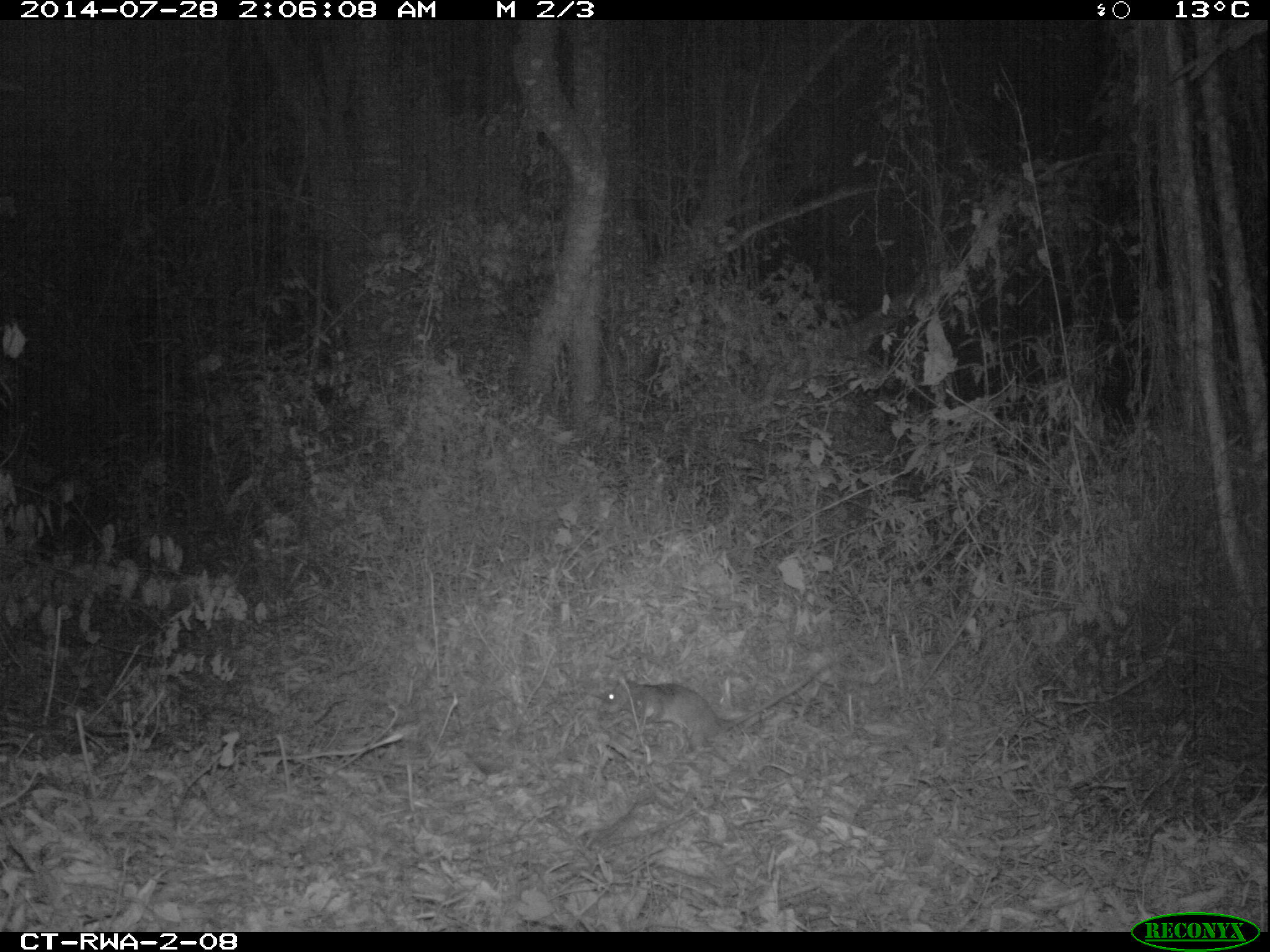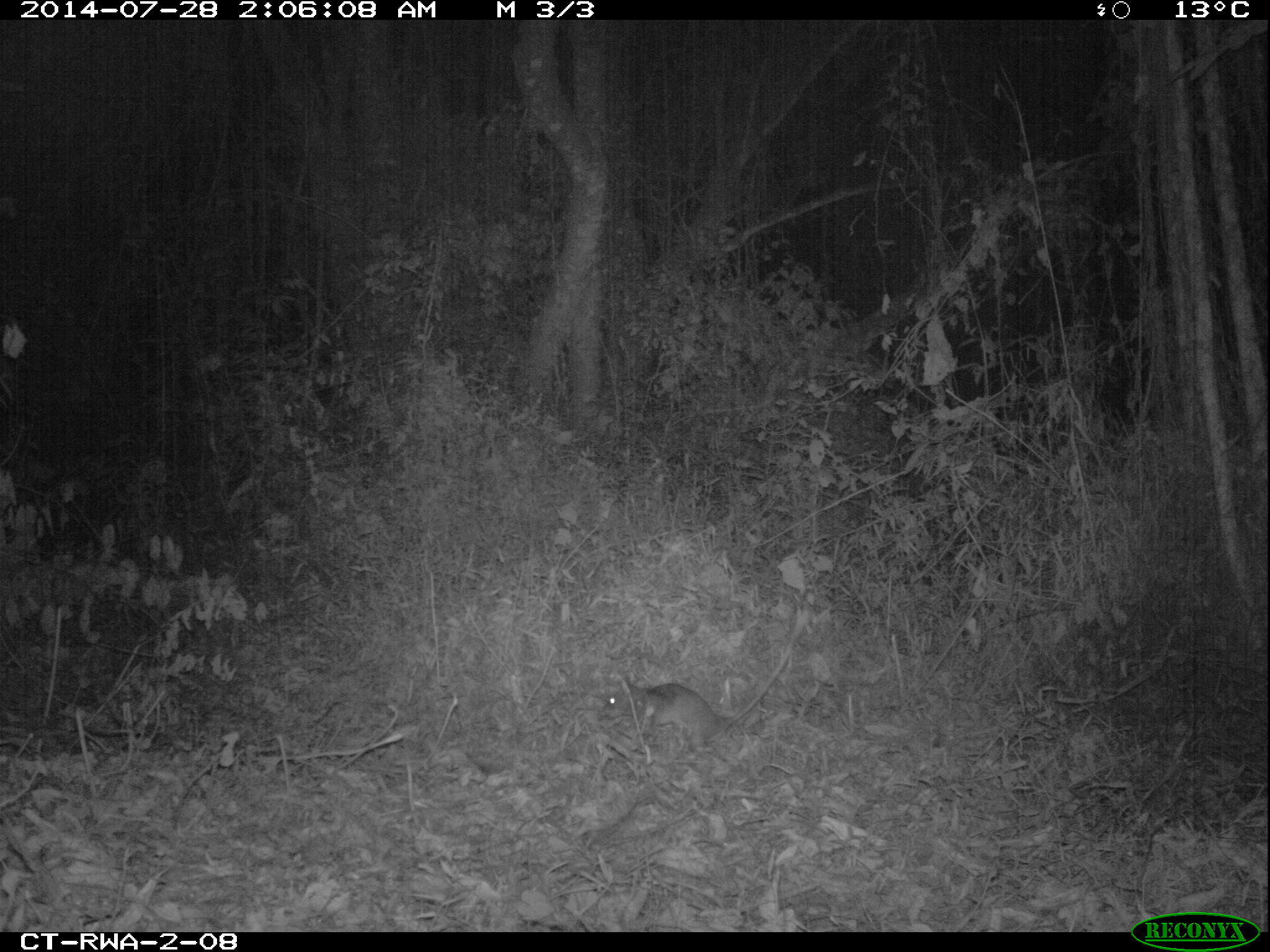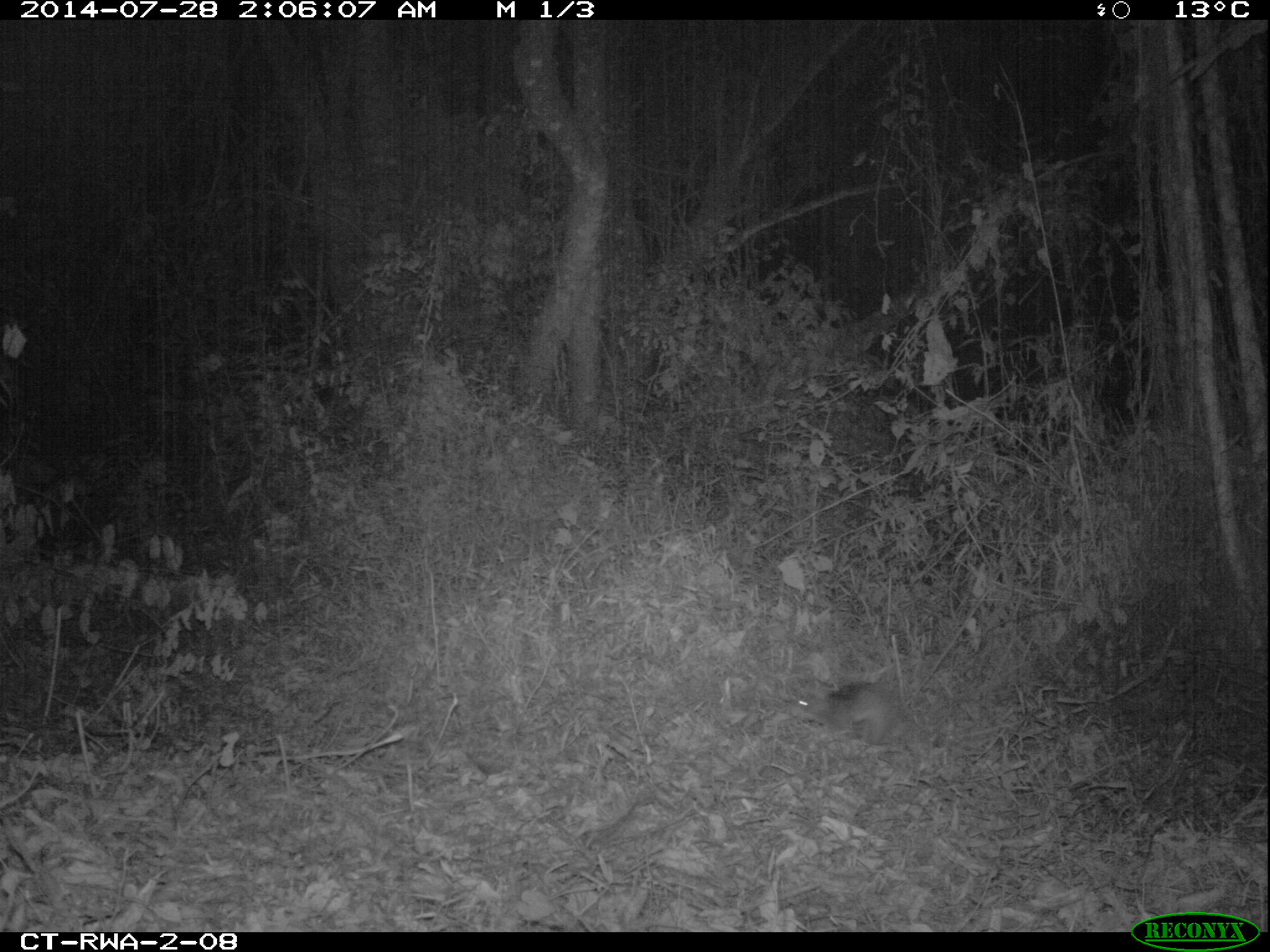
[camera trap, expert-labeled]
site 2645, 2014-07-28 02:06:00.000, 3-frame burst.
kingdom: Animalia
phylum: Chordata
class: Mammalia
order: Rodentia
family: Nesomyidae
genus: Cricetomys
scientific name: Cricetomys gambianus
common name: african giant pouched rat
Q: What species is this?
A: Cricetomys gambianus (african giant pouched rat).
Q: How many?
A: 1.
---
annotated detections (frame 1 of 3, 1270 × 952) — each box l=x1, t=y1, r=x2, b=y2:
cricetomys gambianus: l=595, t=667, r=827, b=753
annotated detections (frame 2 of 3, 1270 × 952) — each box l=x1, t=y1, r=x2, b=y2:
cricetomys gambianus: l=600, t=602, r=801, b=758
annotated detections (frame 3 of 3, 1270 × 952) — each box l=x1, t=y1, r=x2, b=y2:
cricetomys gambianus: l=784, t=677, r=929, b=754